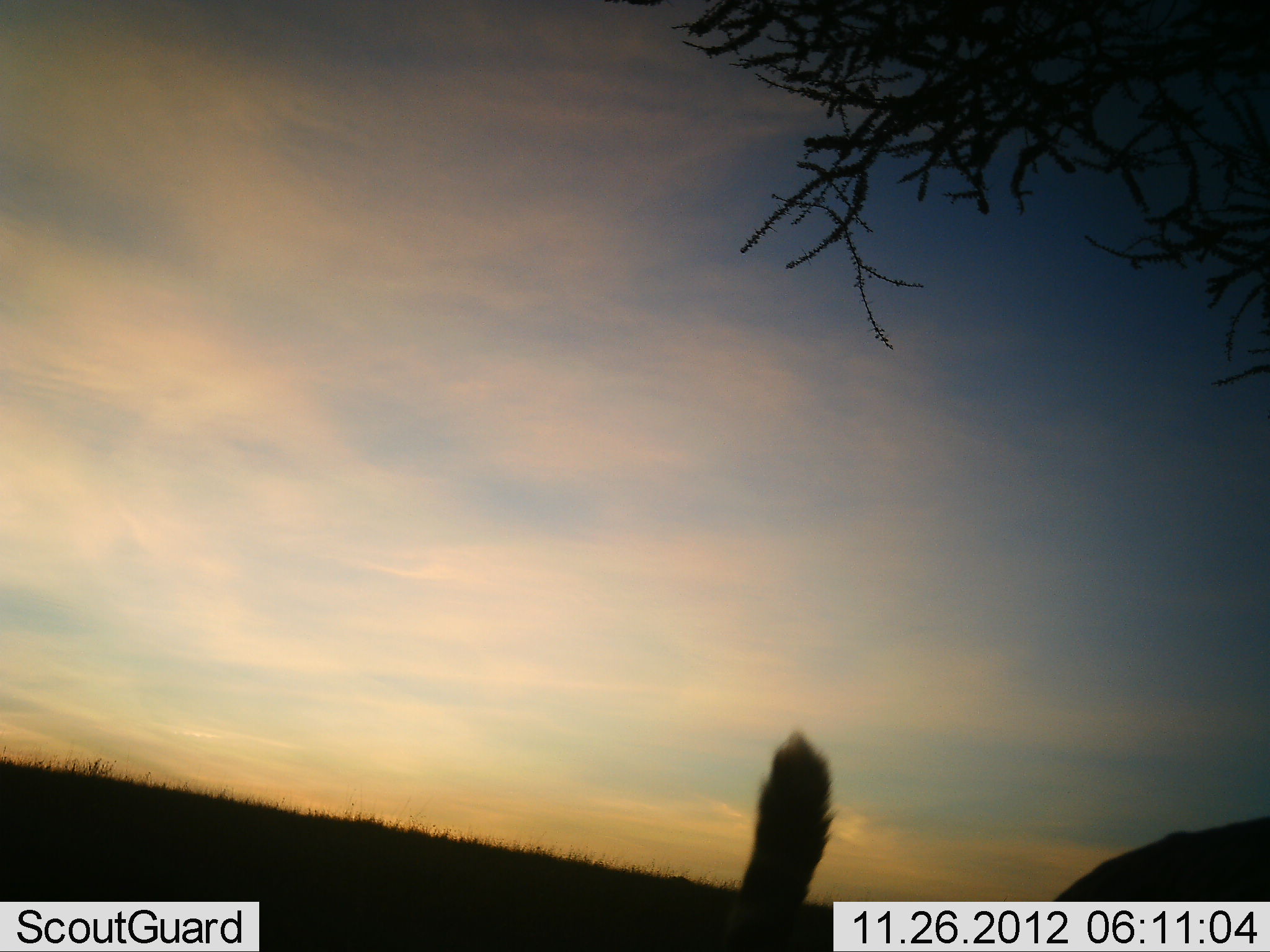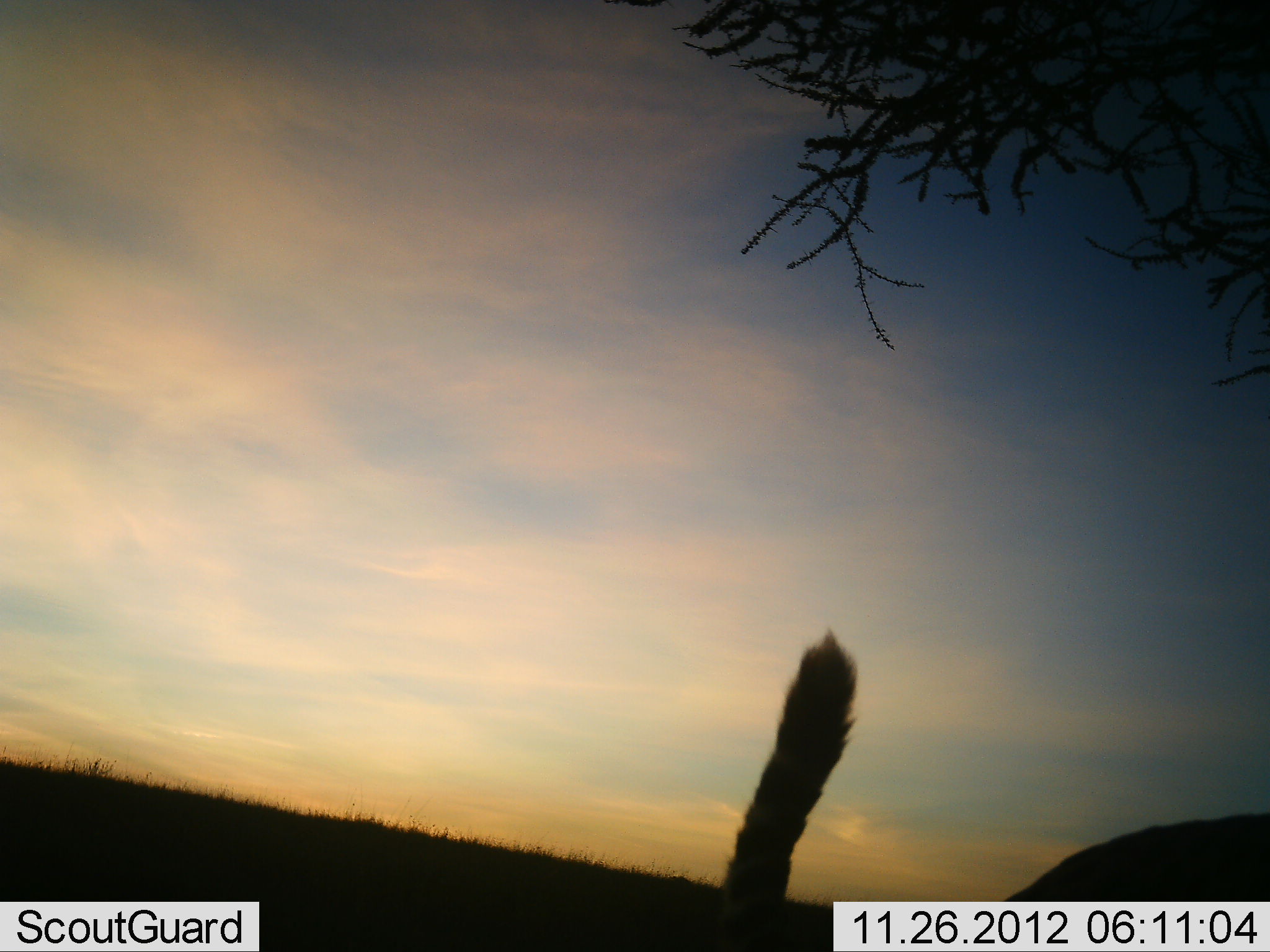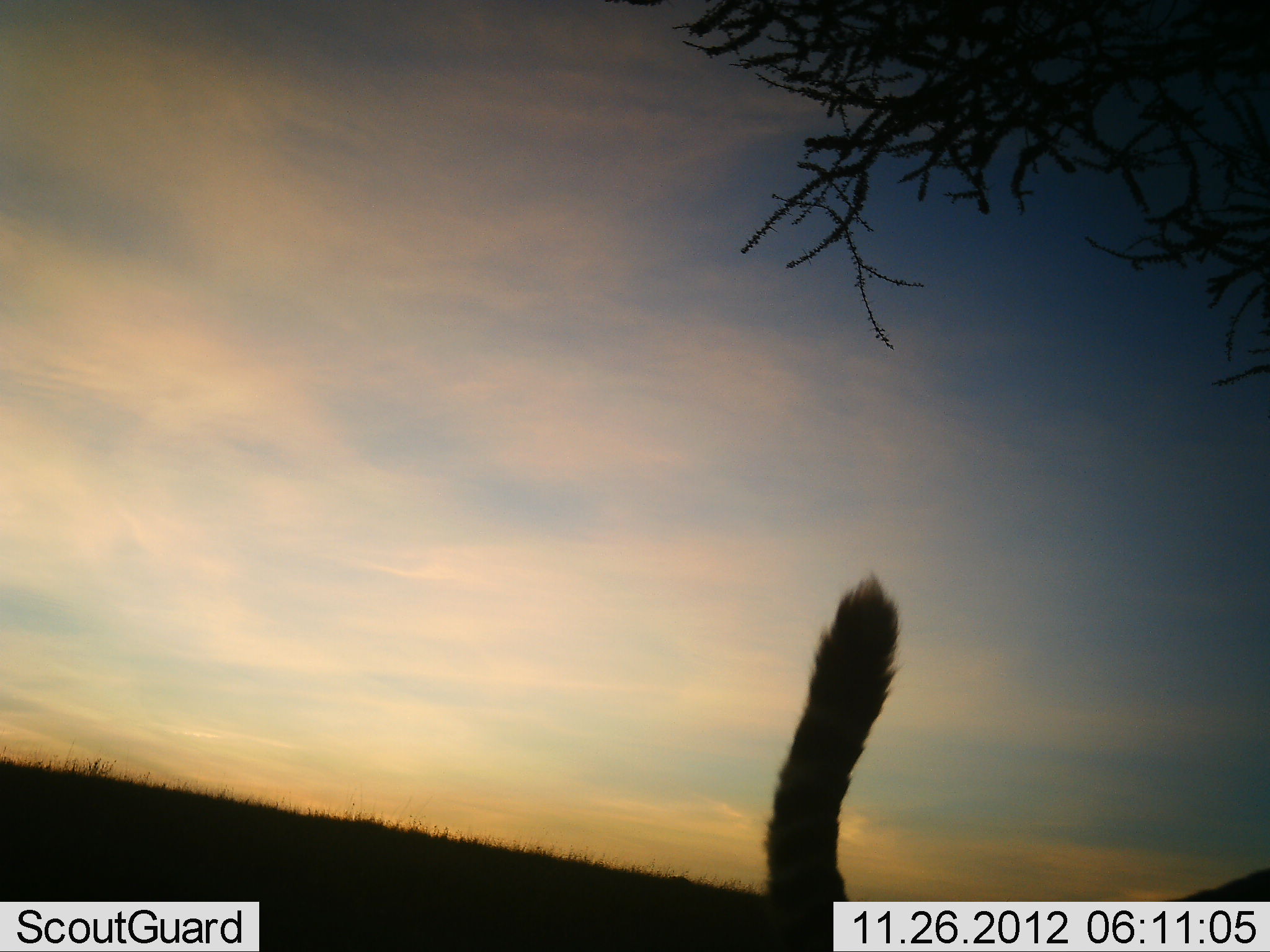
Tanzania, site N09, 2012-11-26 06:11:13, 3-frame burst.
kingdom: Animalia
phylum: Chordata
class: Mammalia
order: Carnivora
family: Felidae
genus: Acinonyx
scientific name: Acinonyx jubatus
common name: cheetah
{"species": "cheetah (Acinonyx jubatus)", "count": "1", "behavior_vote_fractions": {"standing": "75%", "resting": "0%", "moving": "25%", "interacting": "0%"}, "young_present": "0%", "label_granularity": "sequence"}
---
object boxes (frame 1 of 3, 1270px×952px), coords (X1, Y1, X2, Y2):
animal: (730, 727, 1269, 950)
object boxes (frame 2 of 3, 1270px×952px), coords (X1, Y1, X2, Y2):
animal: (716, 626, 1269, 950)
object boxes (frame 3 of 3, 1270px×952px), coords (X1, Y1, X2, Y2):
animal: (763, 571, 1269, 950)